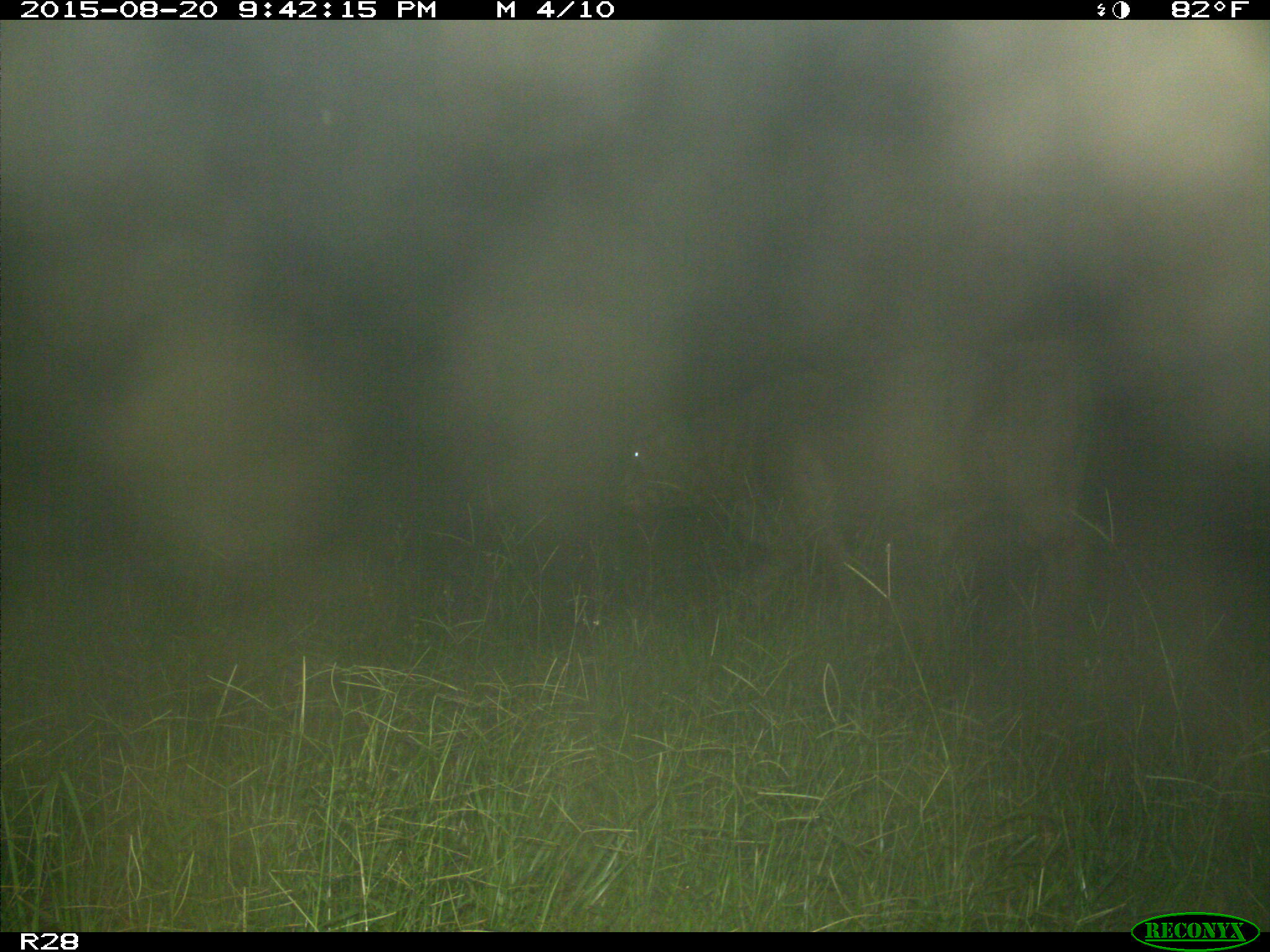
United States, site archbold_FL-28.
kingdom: Animalia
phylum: Chordata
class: Mammalia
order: Artiodactyla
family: Bovidae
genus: Bos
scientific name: Bos taurus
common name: domestic cow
Bos taurus (domestic cow).